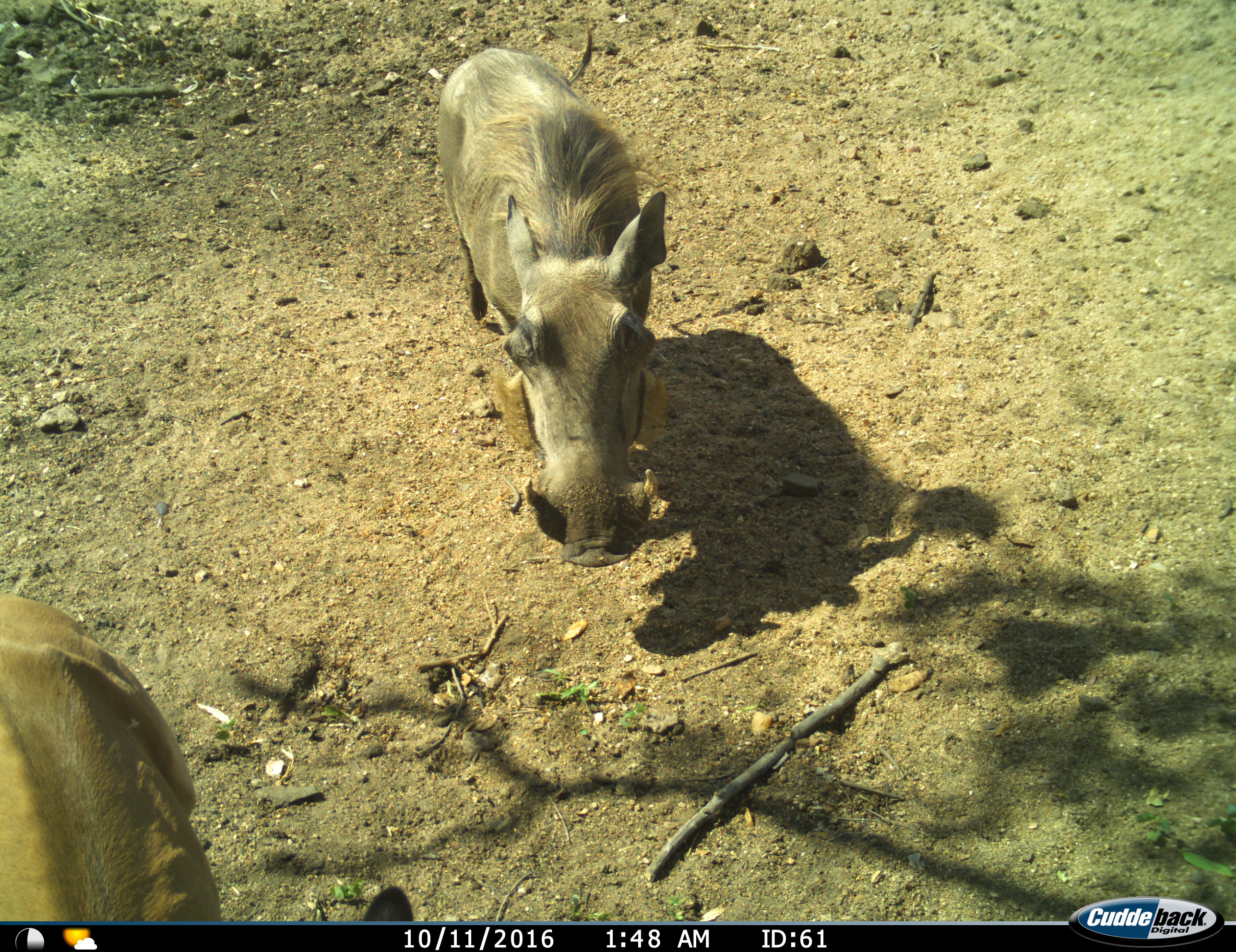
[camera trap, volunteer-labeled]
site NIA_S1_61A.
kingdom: Animalia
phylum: Chordata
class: Mammalia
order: Artiodactyla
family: Bovidae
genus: Aepyceros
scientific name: Aepyceros melampus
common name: impala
Impala (Aepyceros melampus), count 1. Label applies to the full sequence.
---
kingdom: Animalia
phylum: Chordata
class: Mammalia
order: Artiodactyla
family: Suidae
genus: Phacochoerus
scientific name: Phacochoerus africanus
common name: warthog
Warthog (Phacochoerus africanus), count 1. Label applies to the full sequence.